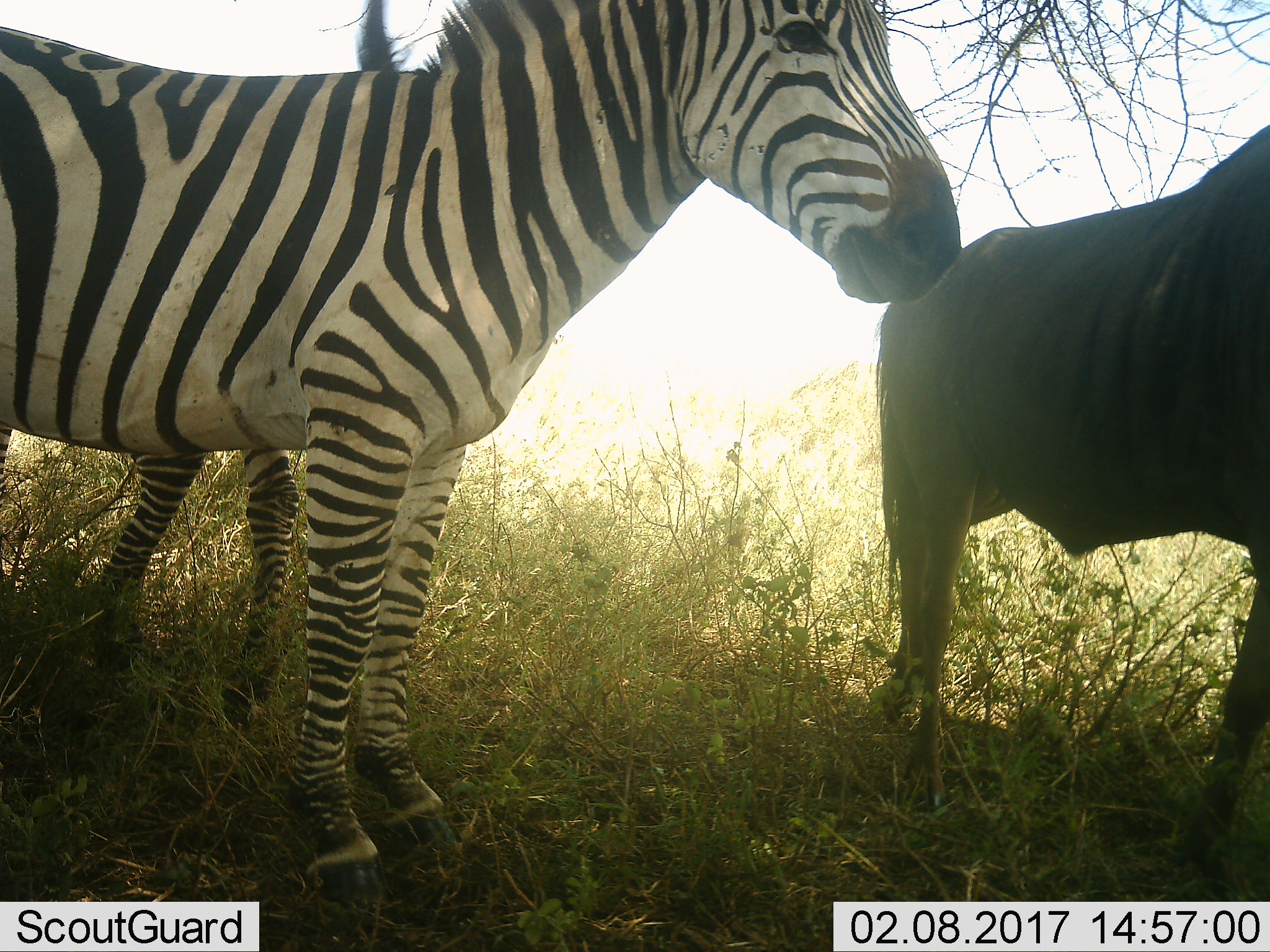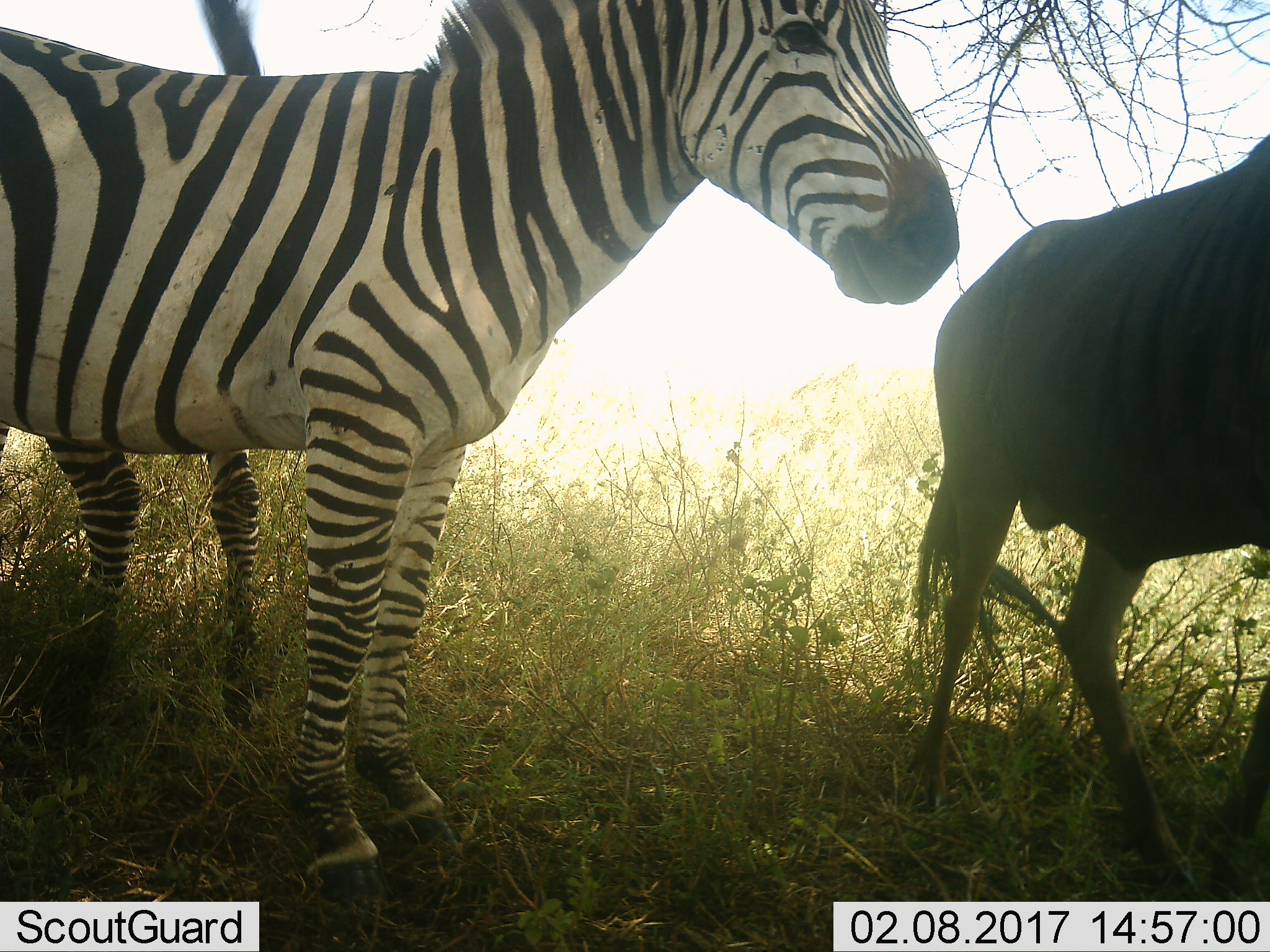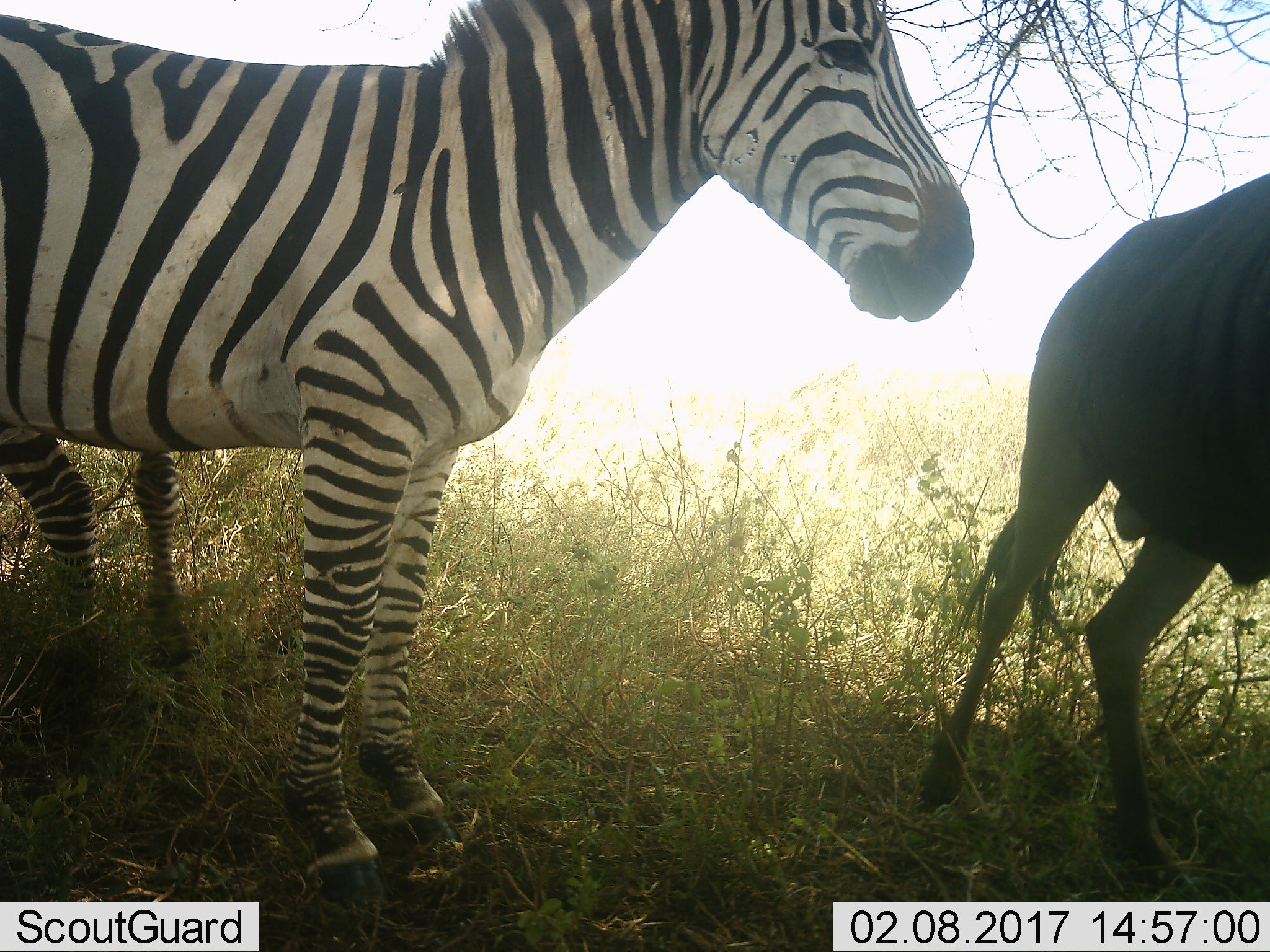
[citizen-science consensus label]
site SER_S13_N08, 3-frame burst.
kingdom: Animalia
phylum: Chordata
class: Mammalia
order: Artiodactyla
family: Bovidae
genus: Connochaetes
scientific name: Connochaetes taurinus taurinus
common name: blue wildebeest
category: wildebeestblue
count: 1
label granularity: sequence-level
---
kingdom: Animalia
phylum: Chordata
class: Mammalia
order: Perissodactyla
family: Equidae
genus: Equus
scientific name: Equus quagga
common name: plains zebra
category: zebraplains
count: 2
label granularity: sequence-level